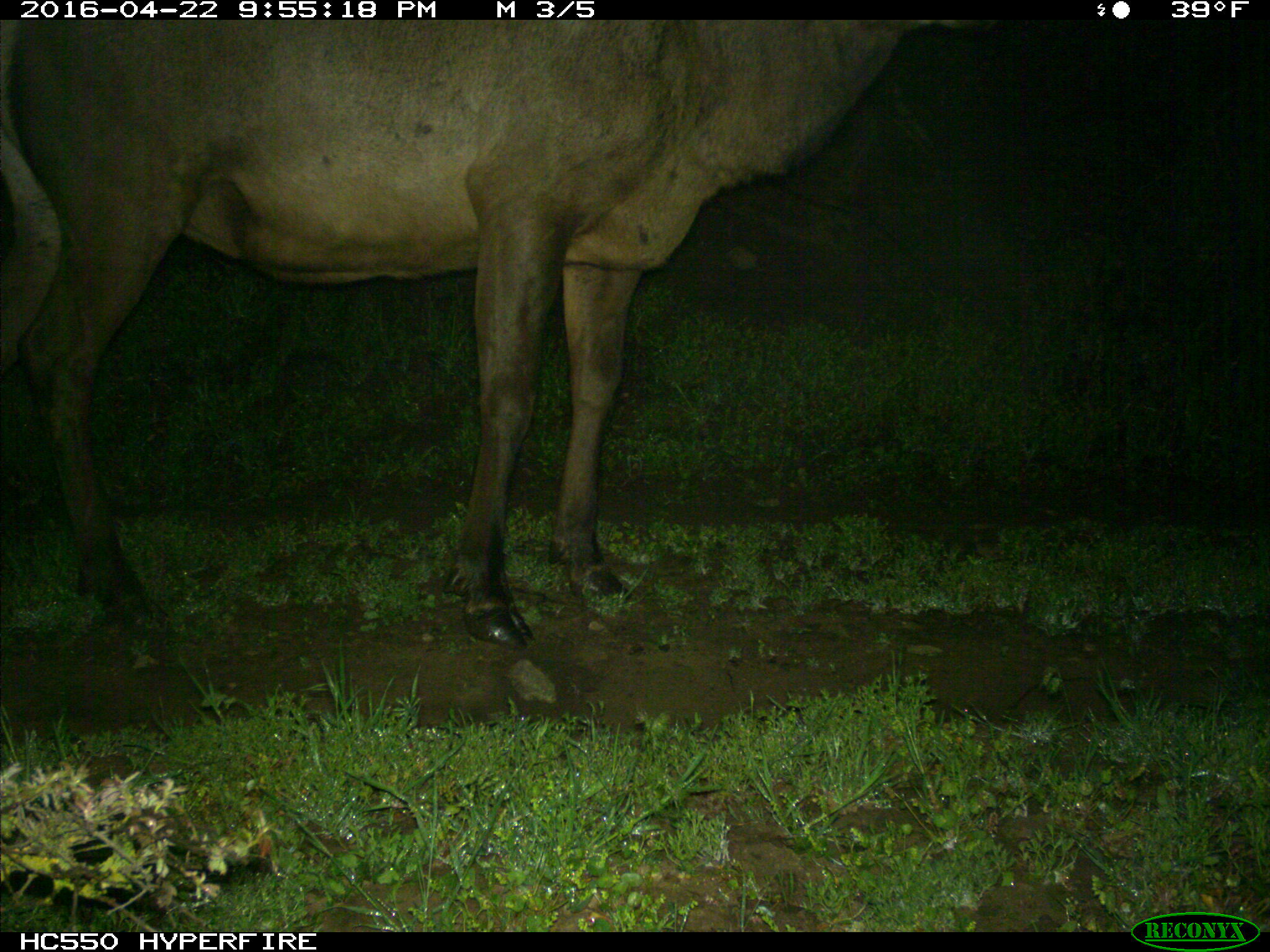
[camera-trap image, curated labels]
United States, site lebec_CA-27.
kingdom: Animalia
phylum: Chordata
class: Mammalia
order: Artiodactyla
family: Cervidae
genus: Cervus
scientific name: Cervus canadensis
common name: elk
Cervus canadensis (elk).